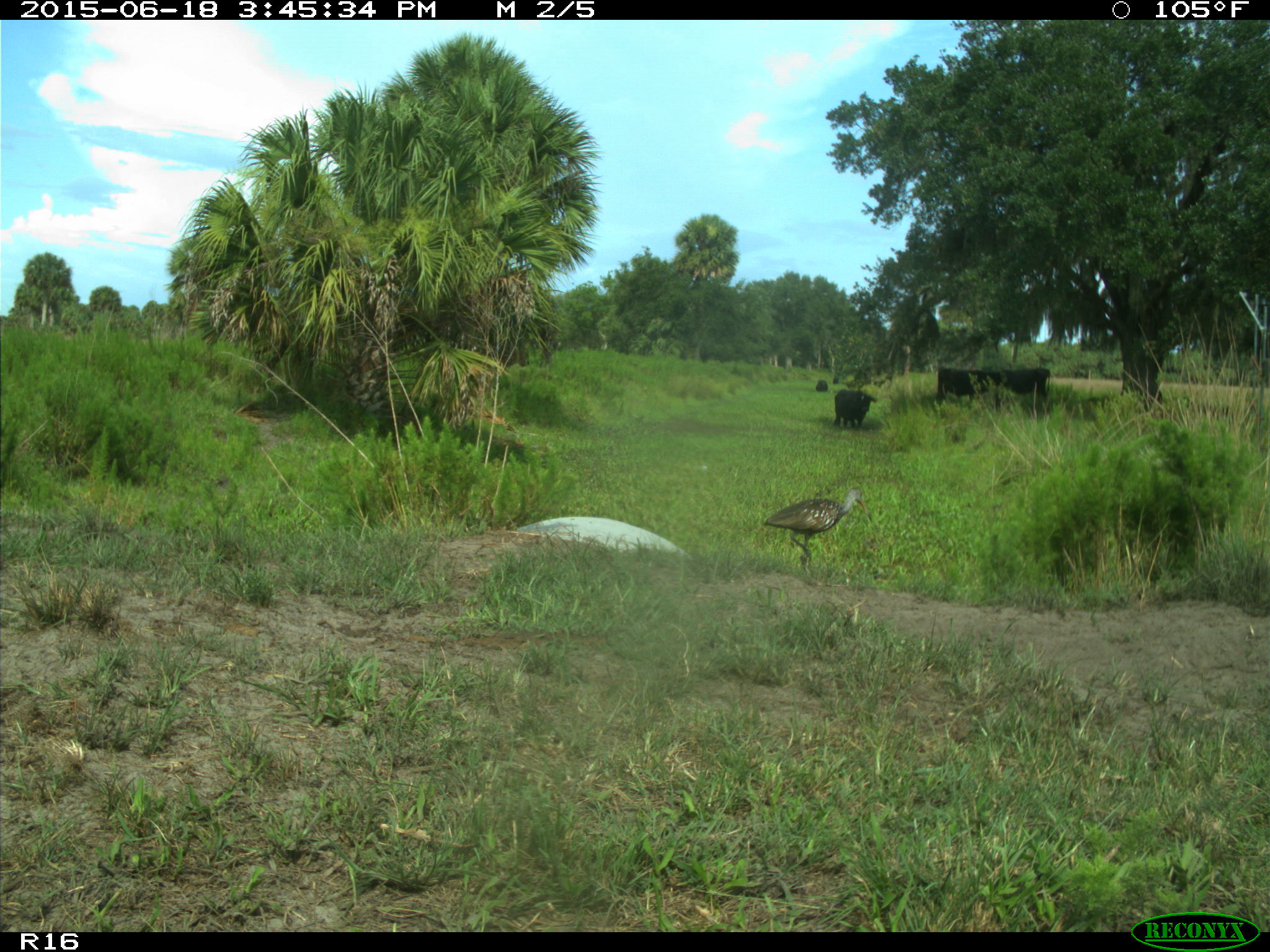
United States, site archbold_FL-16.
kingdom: Animalia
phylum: Chordata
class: Mammalia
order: Artiodactyla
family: Bovidae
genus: Bos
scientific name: Bos taurus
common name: domestic cow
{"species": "Bos taurus (domestic cow)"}